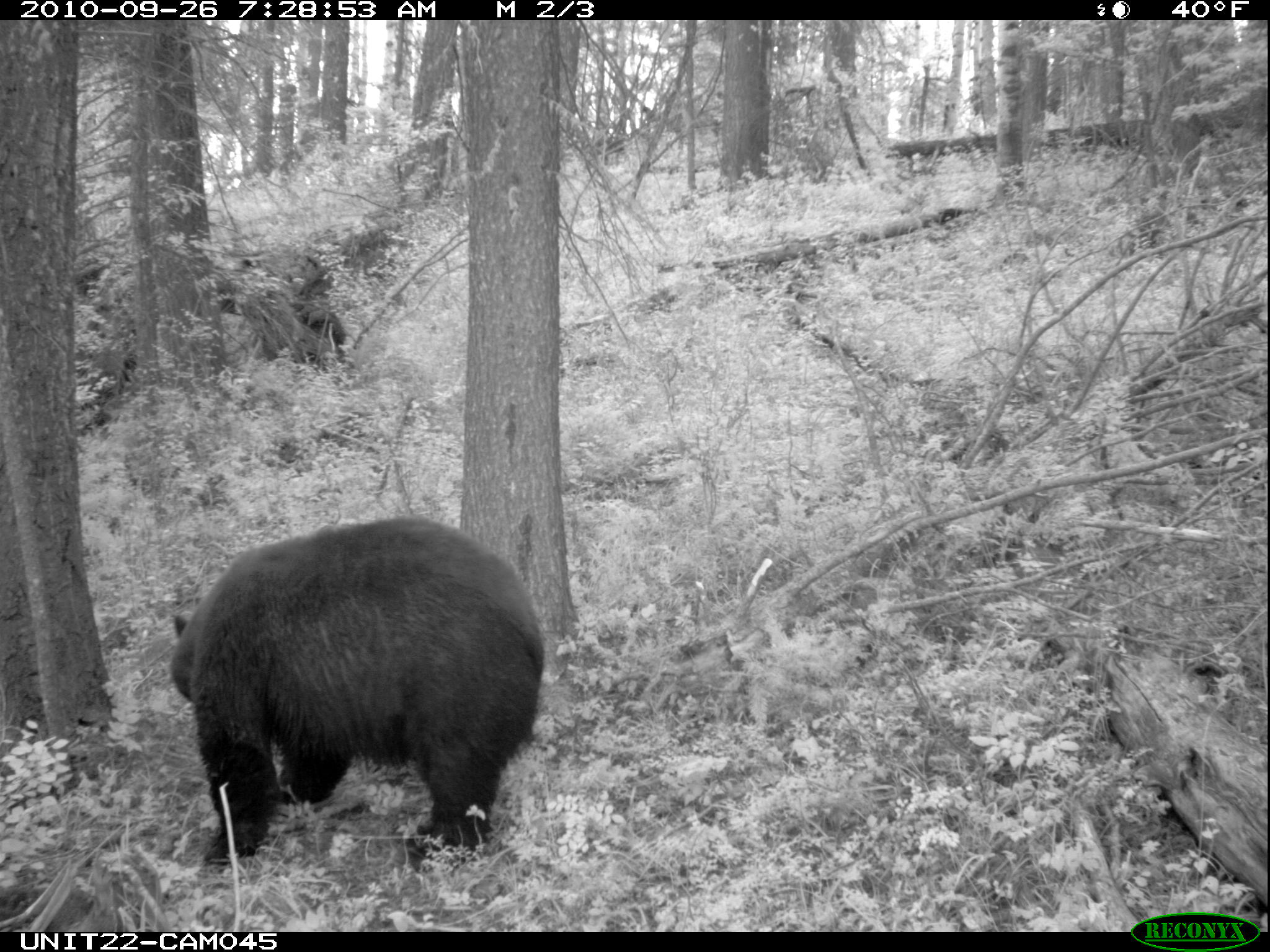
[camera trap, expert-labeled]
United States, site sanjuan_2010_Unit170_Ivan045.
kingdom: Animalia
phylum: Chordata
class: Mammalia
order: Carnivora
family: Ursidae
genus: Ursus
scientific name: Ursus americanus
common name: american black bear